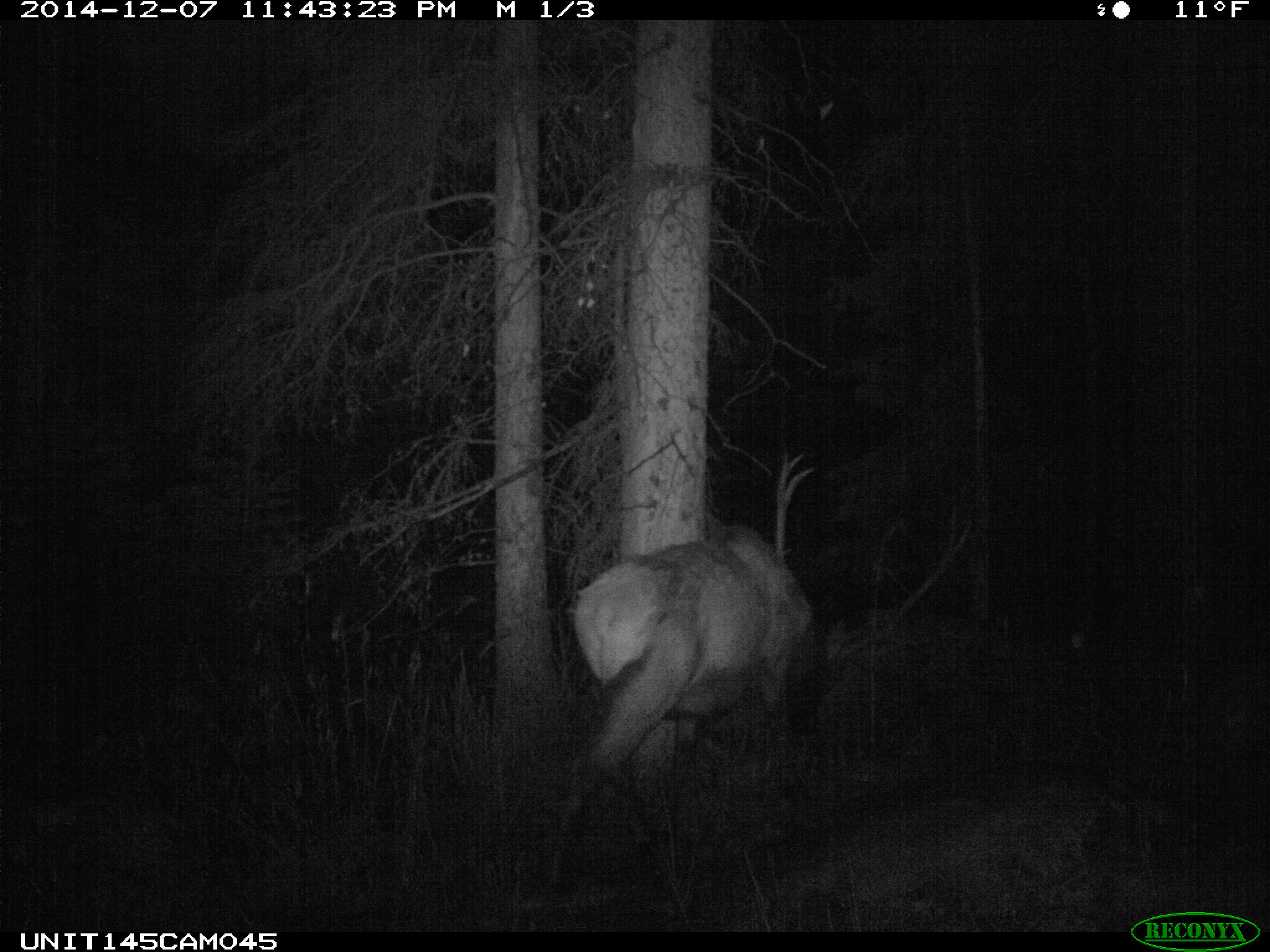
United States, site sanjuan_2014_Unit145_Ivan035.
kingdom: Animalia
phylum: Chordata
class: Mammalia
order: Artiodactyla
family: Cervidae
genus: Cervus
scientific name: Cervus elaphus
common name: red deer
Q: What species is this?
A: Cervus elaphus (red deer).